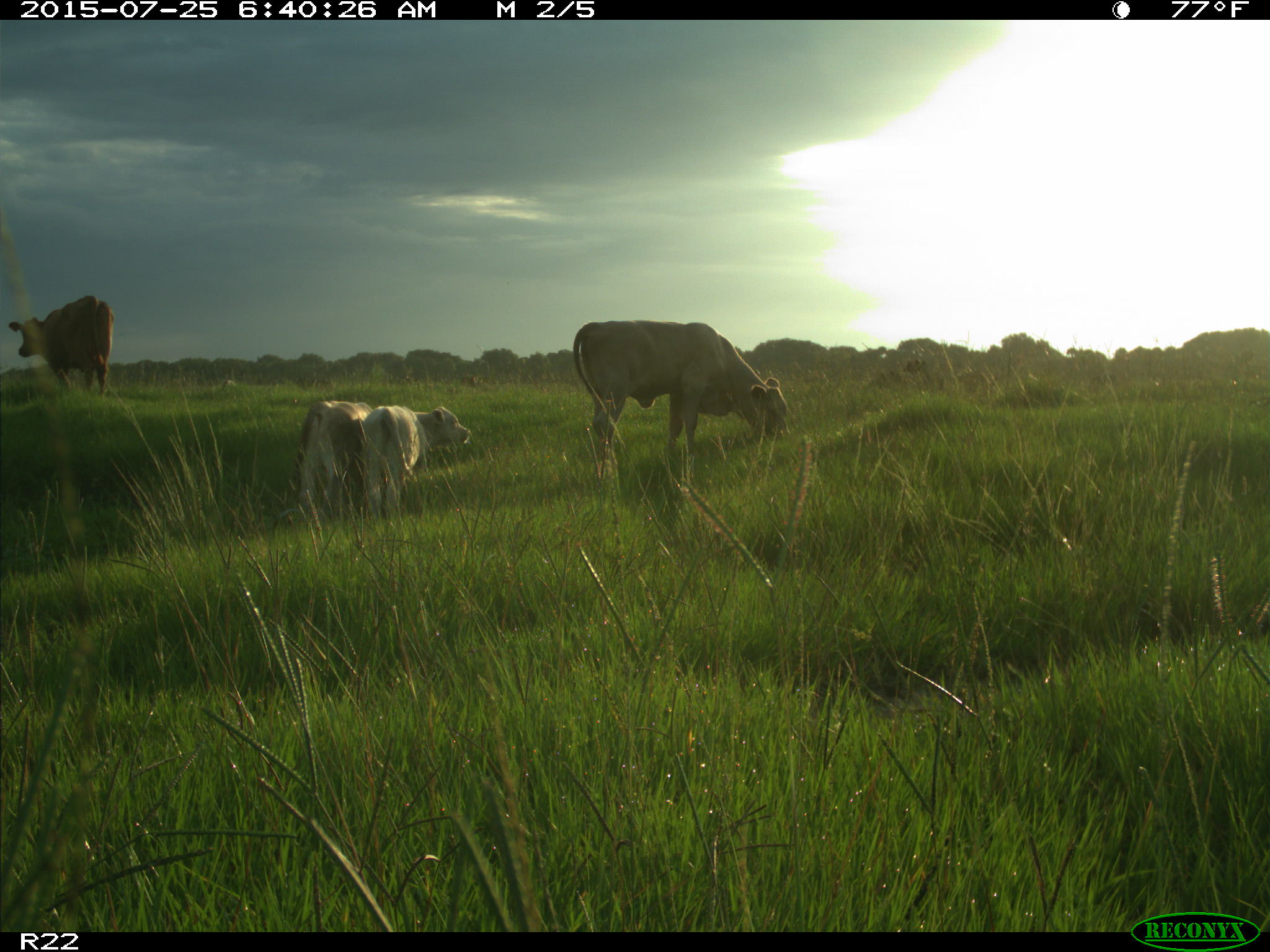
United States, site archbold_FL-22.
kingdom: Animalia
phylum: Chordata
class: Mammalia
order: Artiodactyla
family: Bovidae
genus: Bos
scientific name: Bos taurus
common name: domestic cow